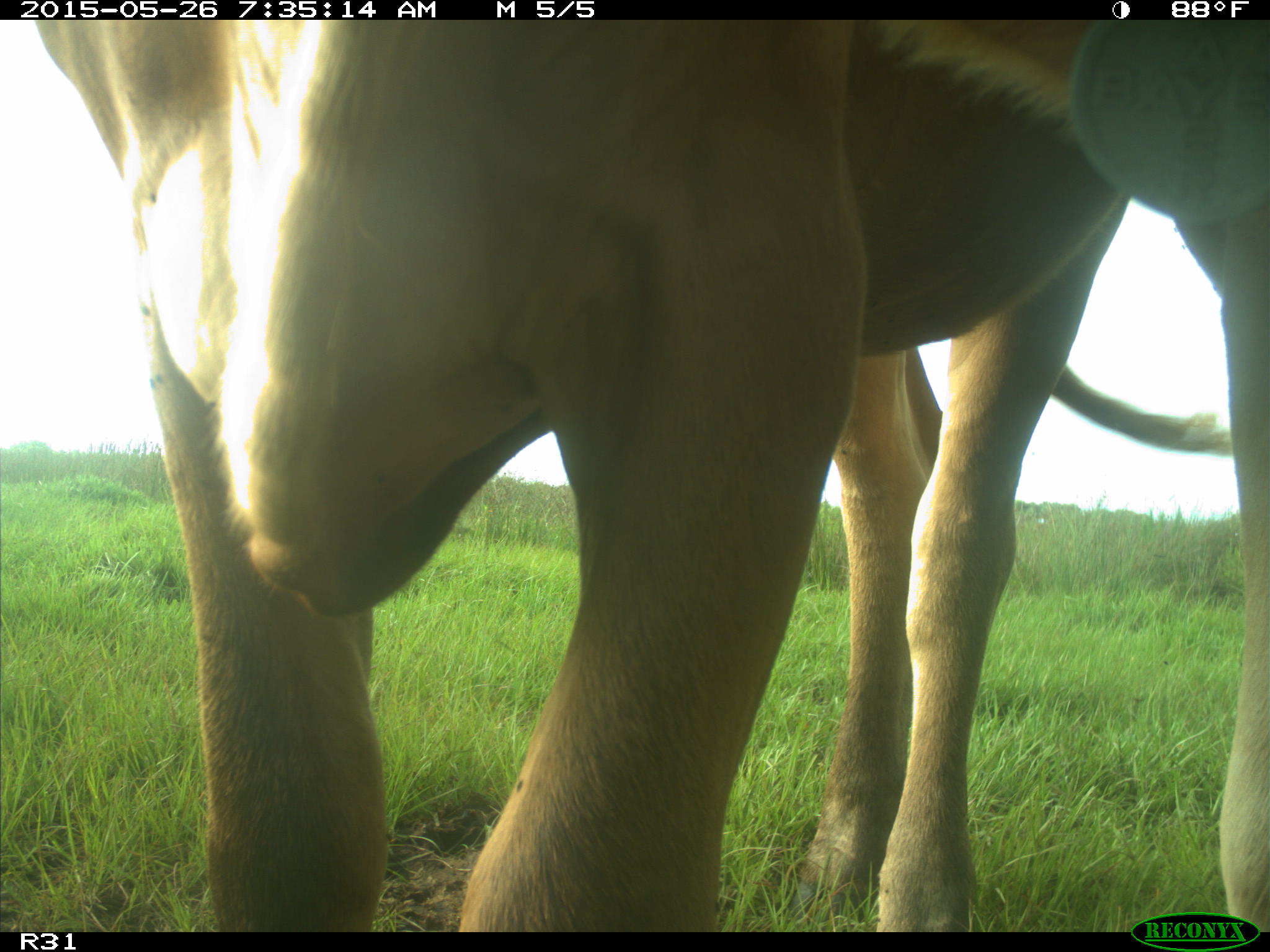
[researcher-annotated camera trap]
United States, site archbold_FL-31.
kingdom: Animalia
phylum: Chordata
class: Mammalia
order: Artiodactyla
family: Bovidae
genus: Bos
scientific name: Bos taurus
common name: domestic cow